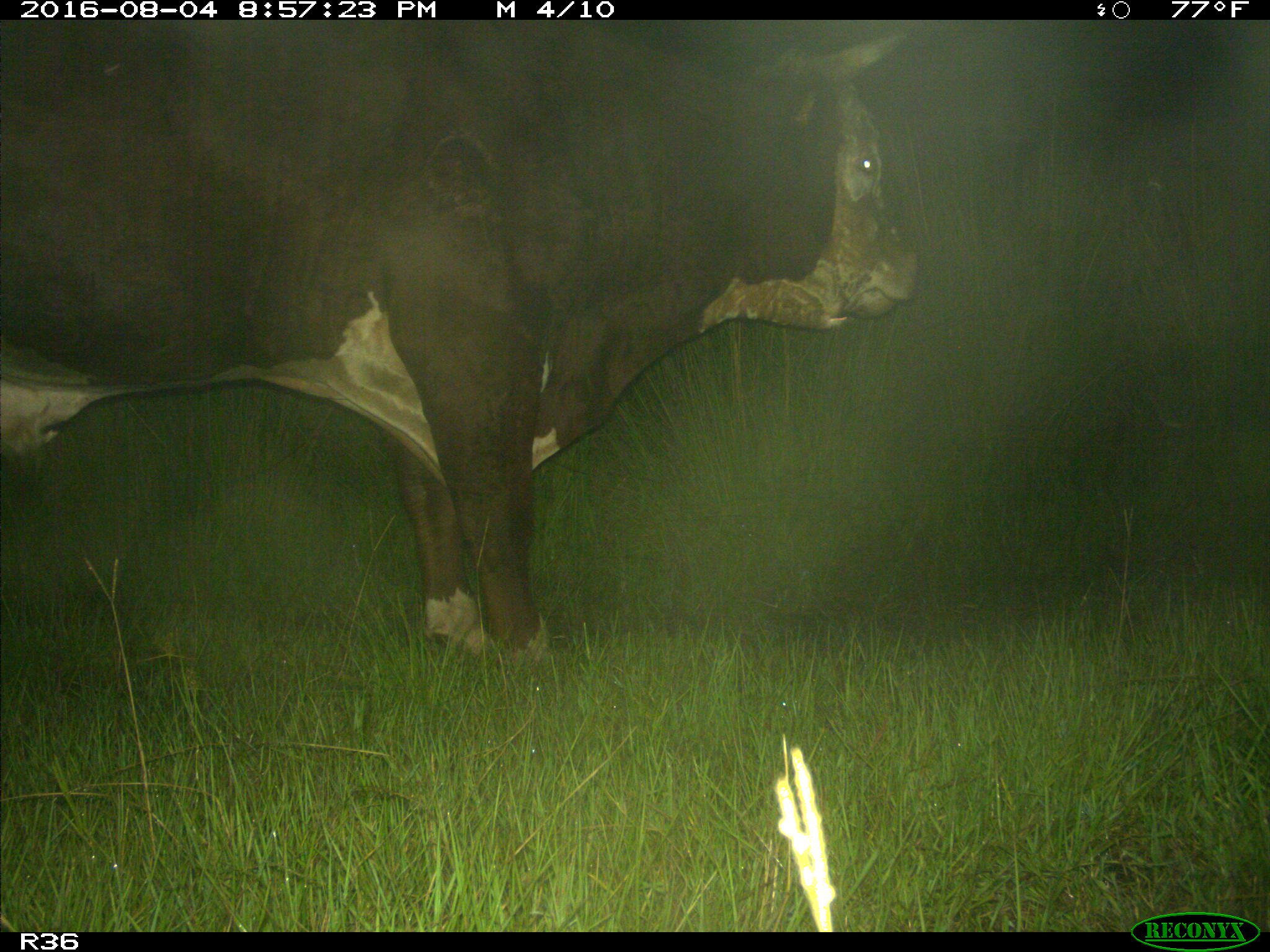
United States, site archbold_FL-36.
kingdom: Animalia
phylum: Chordata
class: Mammalia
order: Artiodactyla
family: Bovidae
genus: Bos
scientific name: Bos taurus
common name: domestic cow